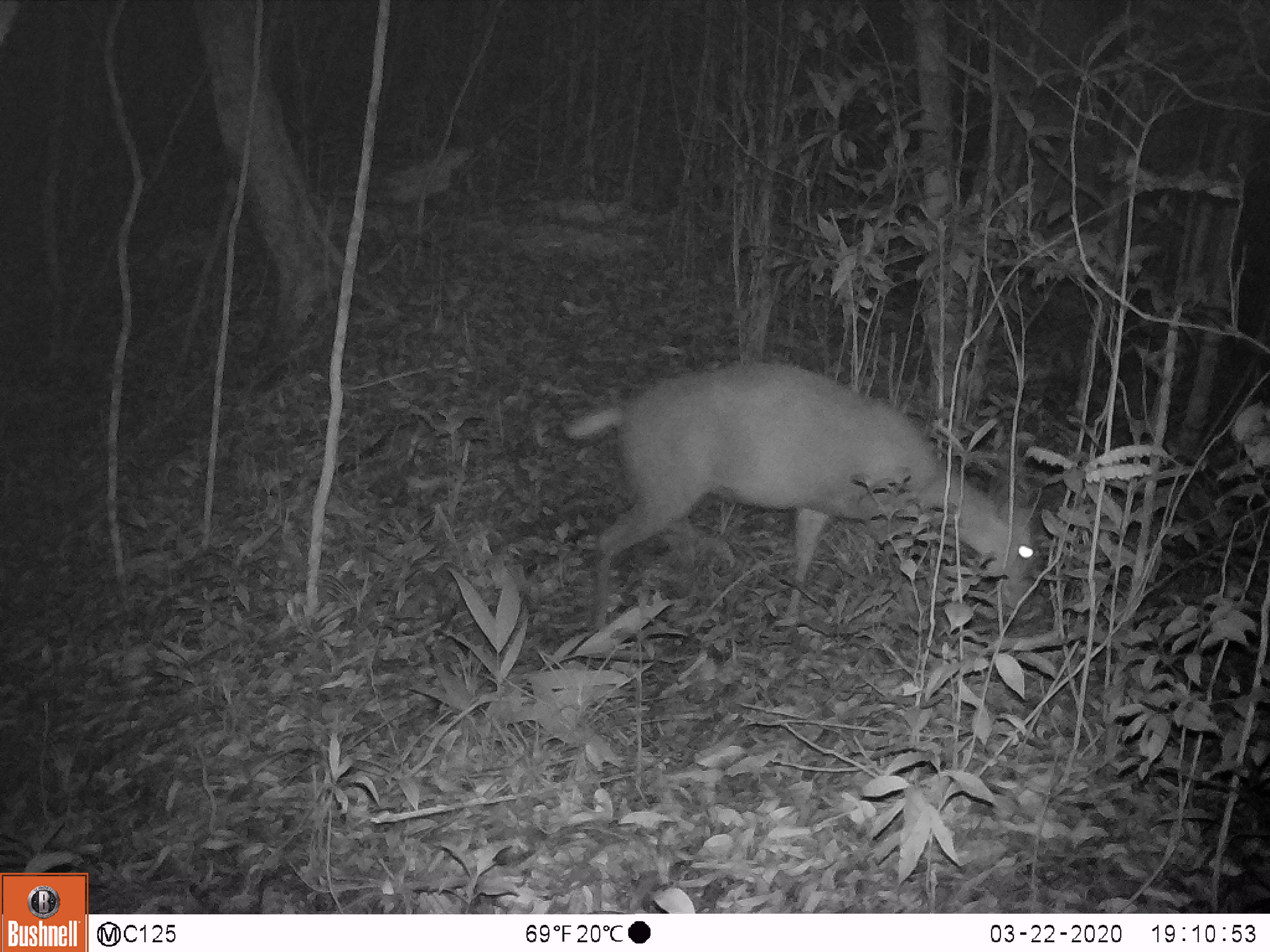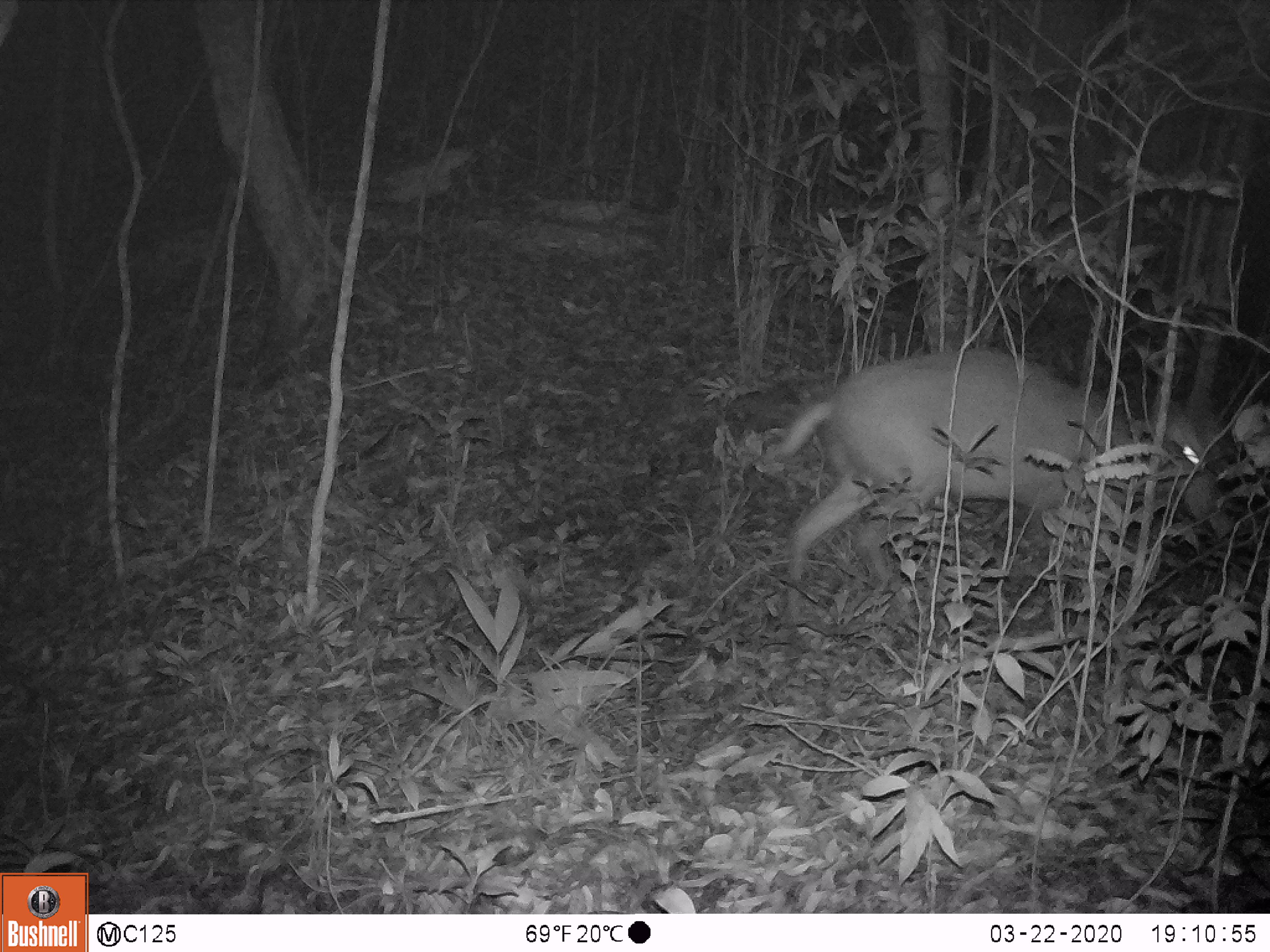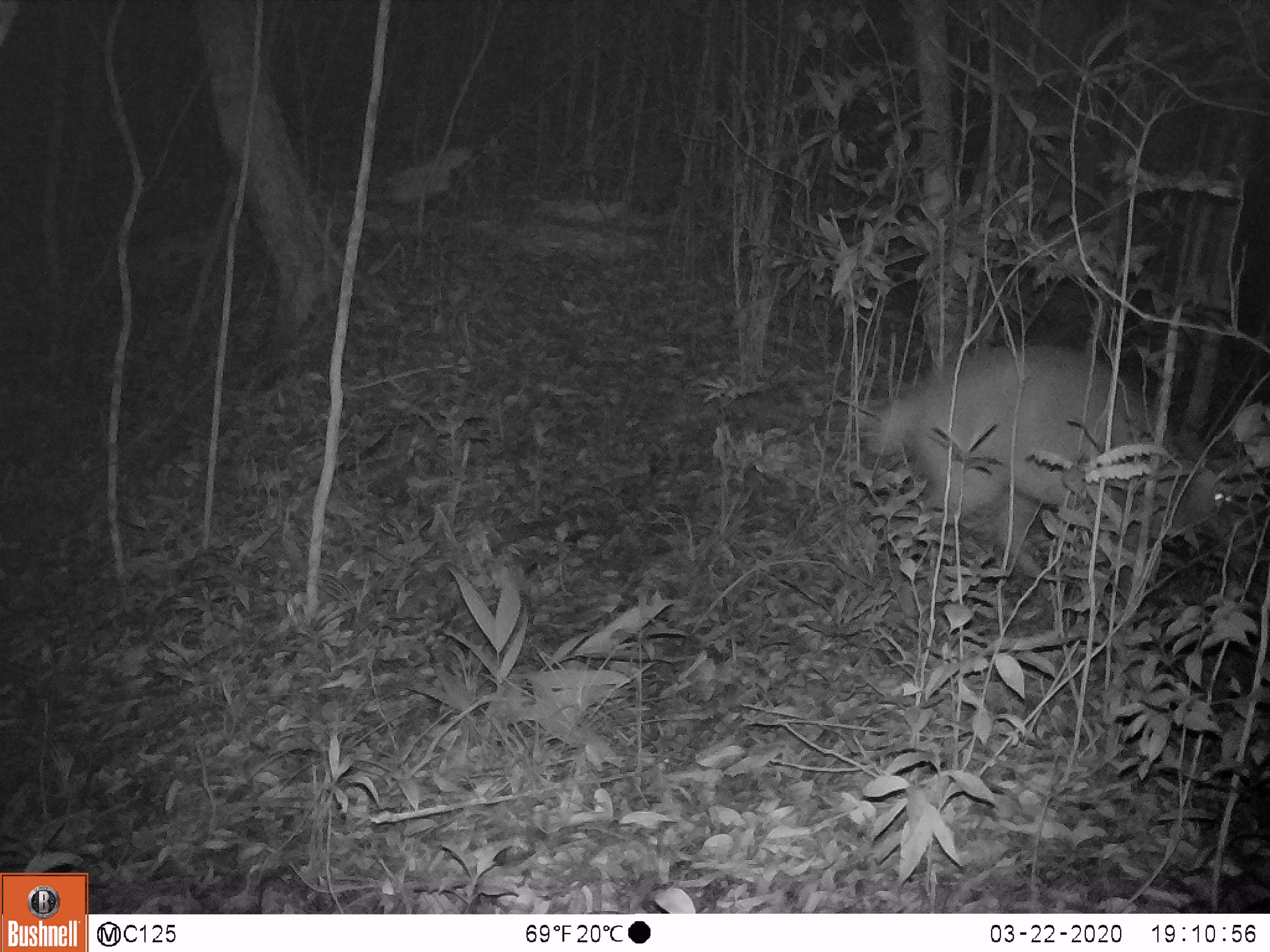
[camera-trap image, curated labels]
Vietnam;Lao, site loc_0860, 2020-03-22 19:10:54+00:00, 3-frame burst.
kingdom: Animalia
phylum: Chordata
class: Mammalia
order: Artiodactyla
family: Cervidae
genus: Muntiacus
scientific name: Muntiacus rooseveltorum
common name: roosevelt's muntjac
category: roosevelts muntjac group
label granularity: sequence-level